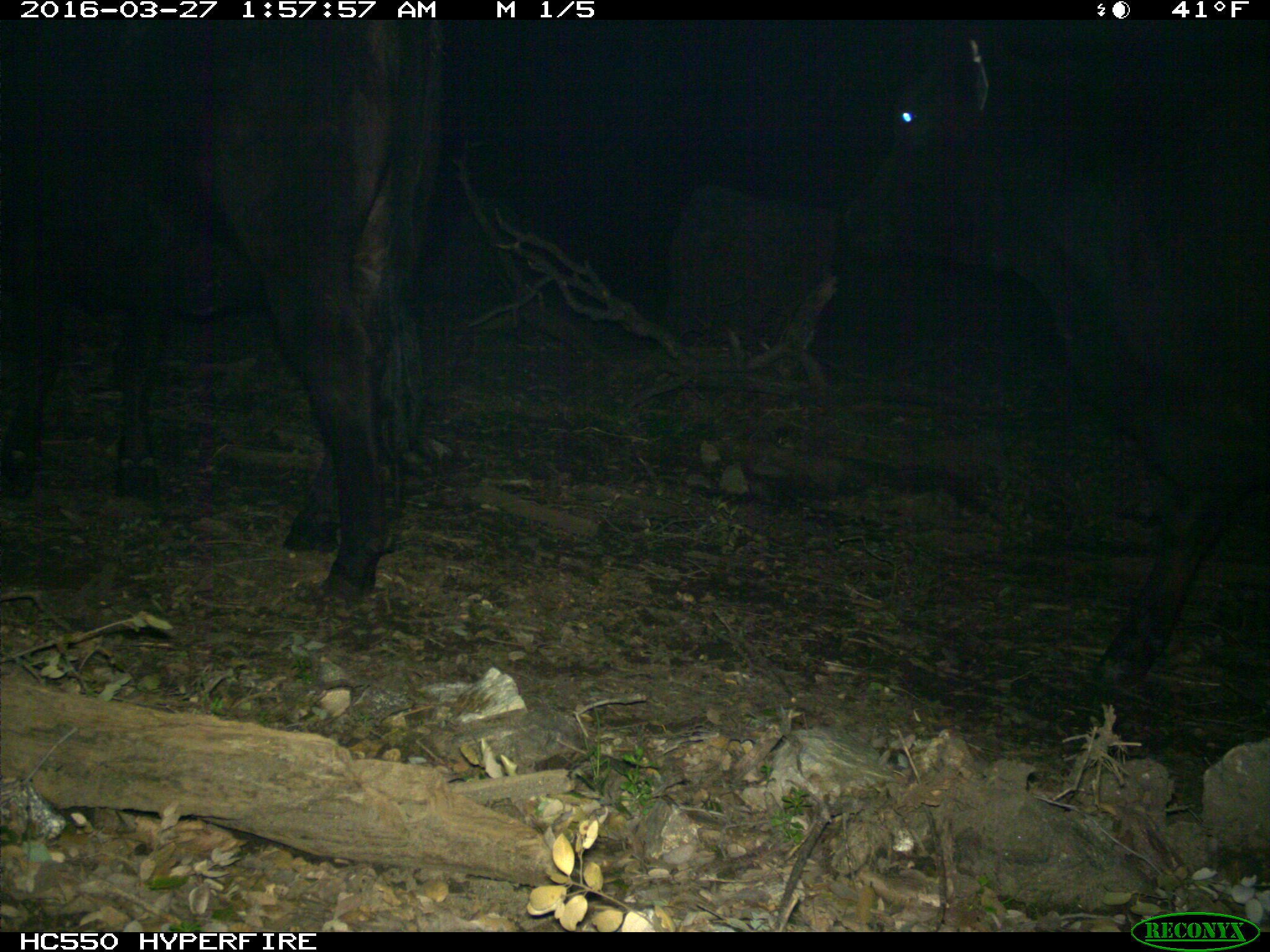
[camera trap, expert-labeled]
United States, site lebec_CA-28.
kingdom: Animalia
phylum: Chordata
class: Mammalia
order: Artiodactyla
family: Bovidae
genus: Bos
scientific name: Bos taurus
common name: domestic cow